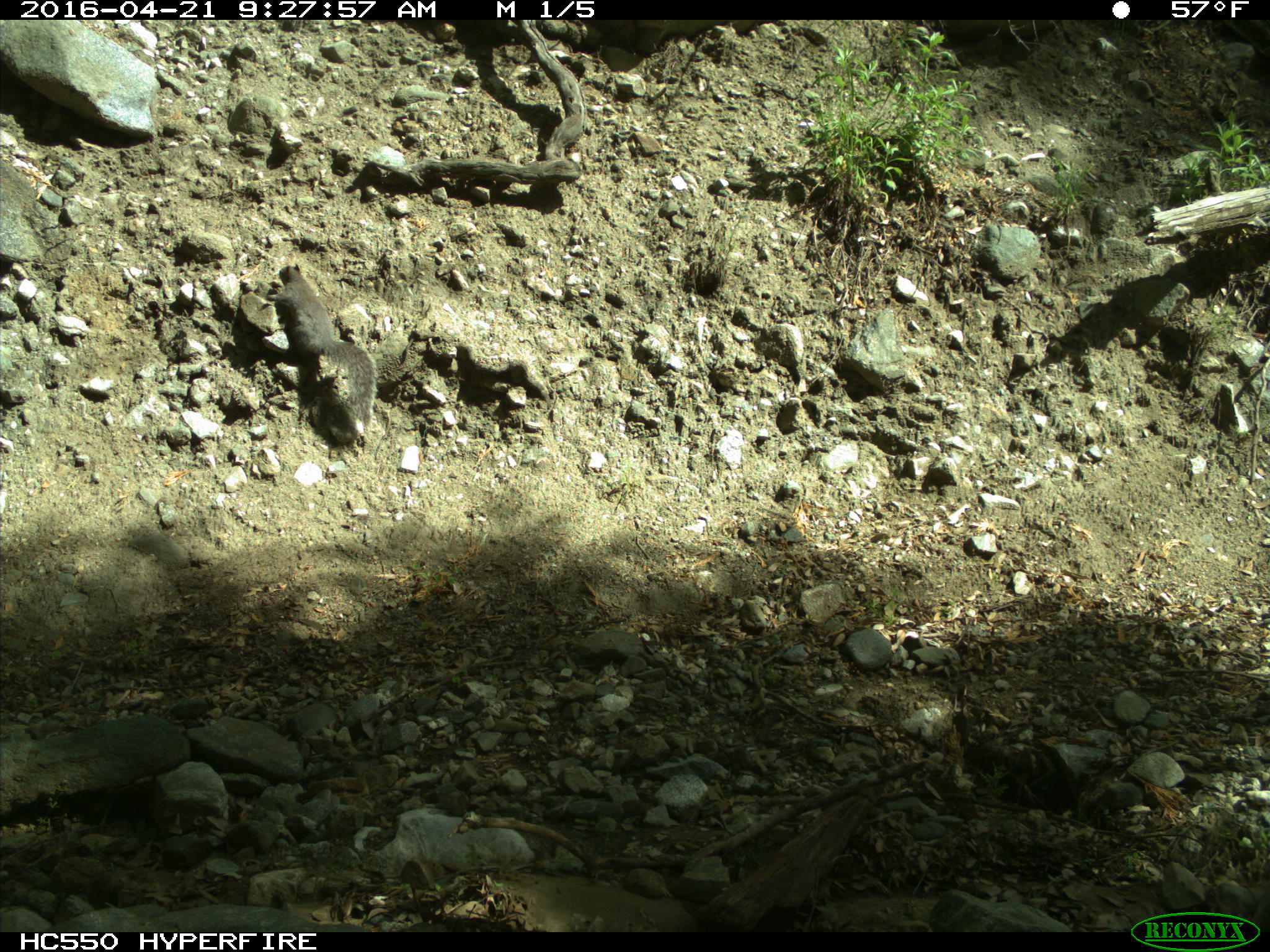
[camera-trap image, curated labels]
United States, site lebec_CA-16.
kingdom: Animalia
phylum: Chordata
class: Mammalia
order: Rodentia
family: Sciuridae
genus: Sciurus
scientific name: Sciurus carolinensis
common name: eastern gray squirrel